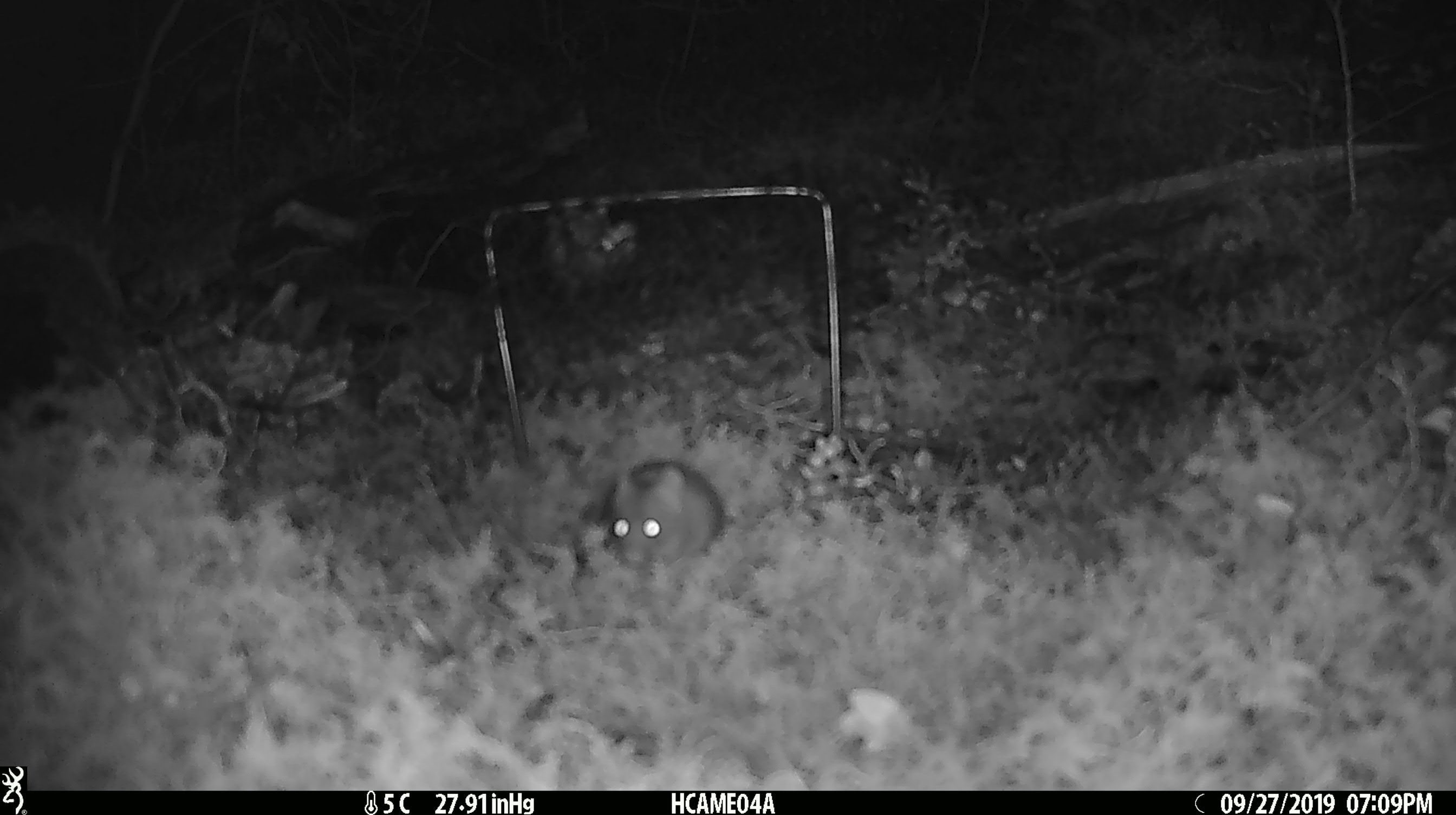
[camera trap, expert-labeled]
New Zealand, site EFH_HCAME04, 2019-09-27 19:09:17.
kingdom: Animalia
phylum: Chordata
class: Mammalia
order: Rodentia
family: Muridae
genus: Mus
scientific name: Mus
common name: mouse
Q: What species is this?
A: Mouse (Mus).